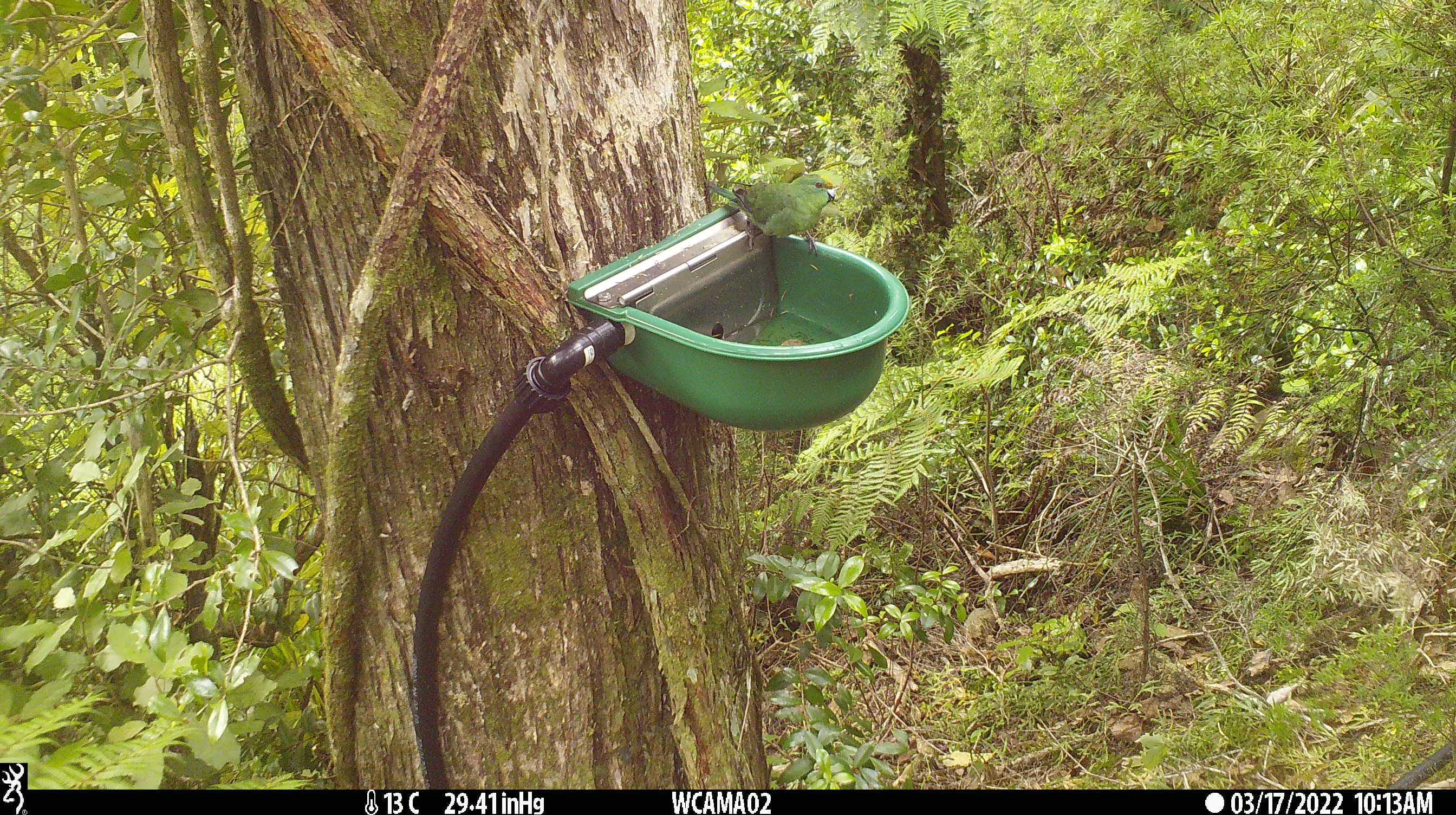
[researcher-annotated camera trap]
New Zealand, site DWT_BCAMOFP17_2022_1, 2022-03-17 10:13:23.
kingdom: Animalia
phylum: Chordata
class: Aves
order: Psittaciformes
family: Psittaculidae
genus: Cyanoramphus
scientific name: Cyanoramphus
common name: parakeet